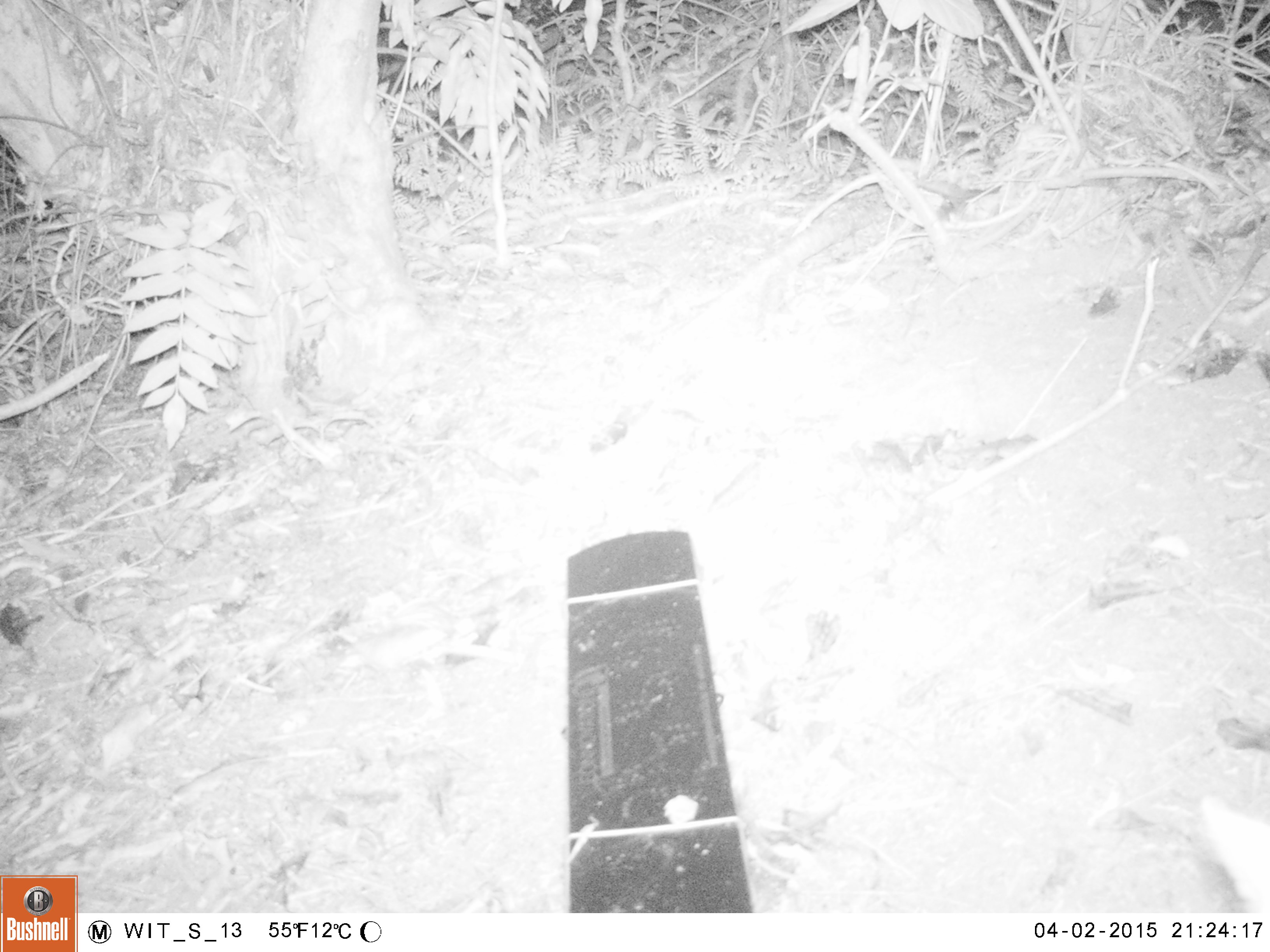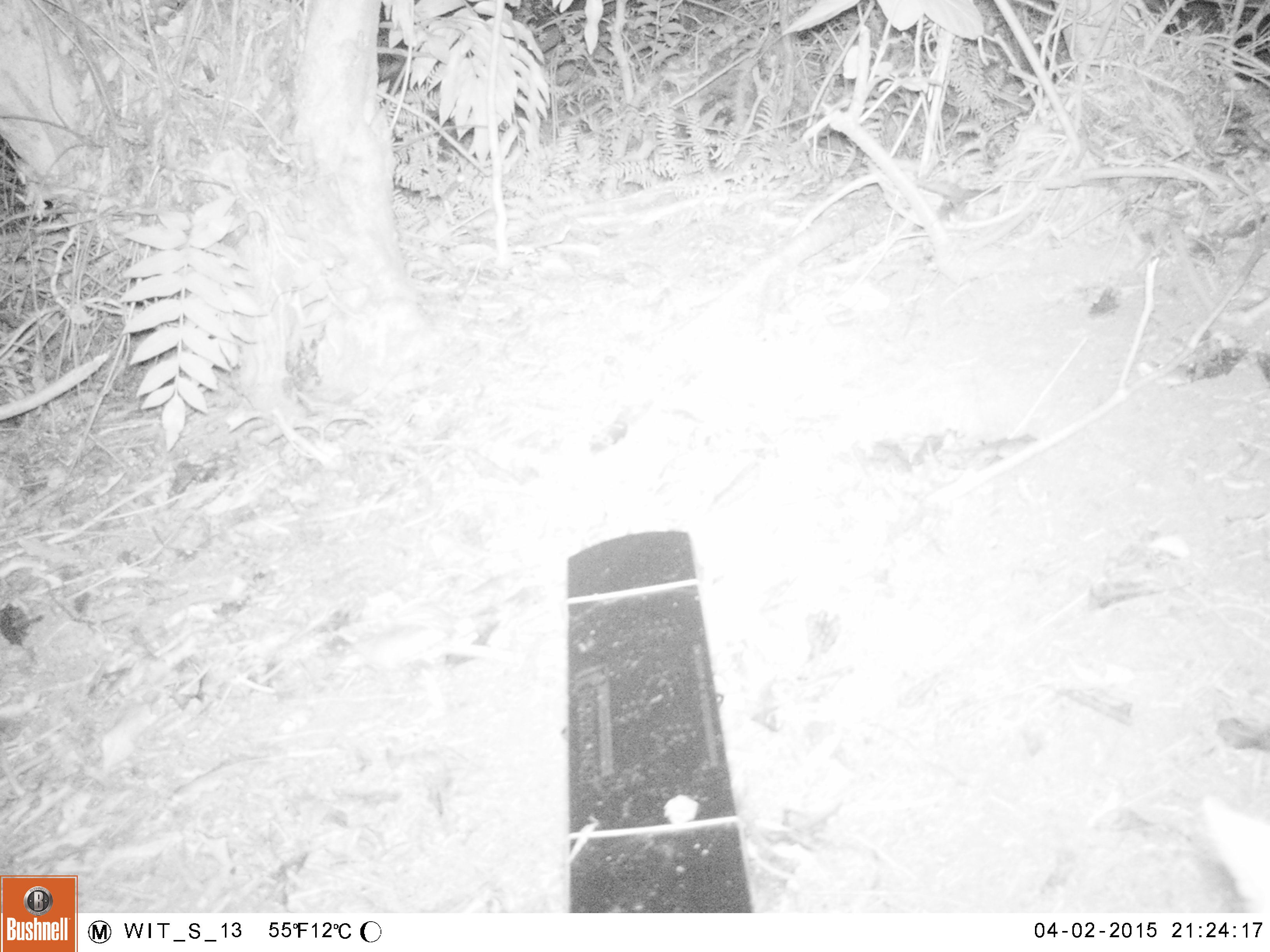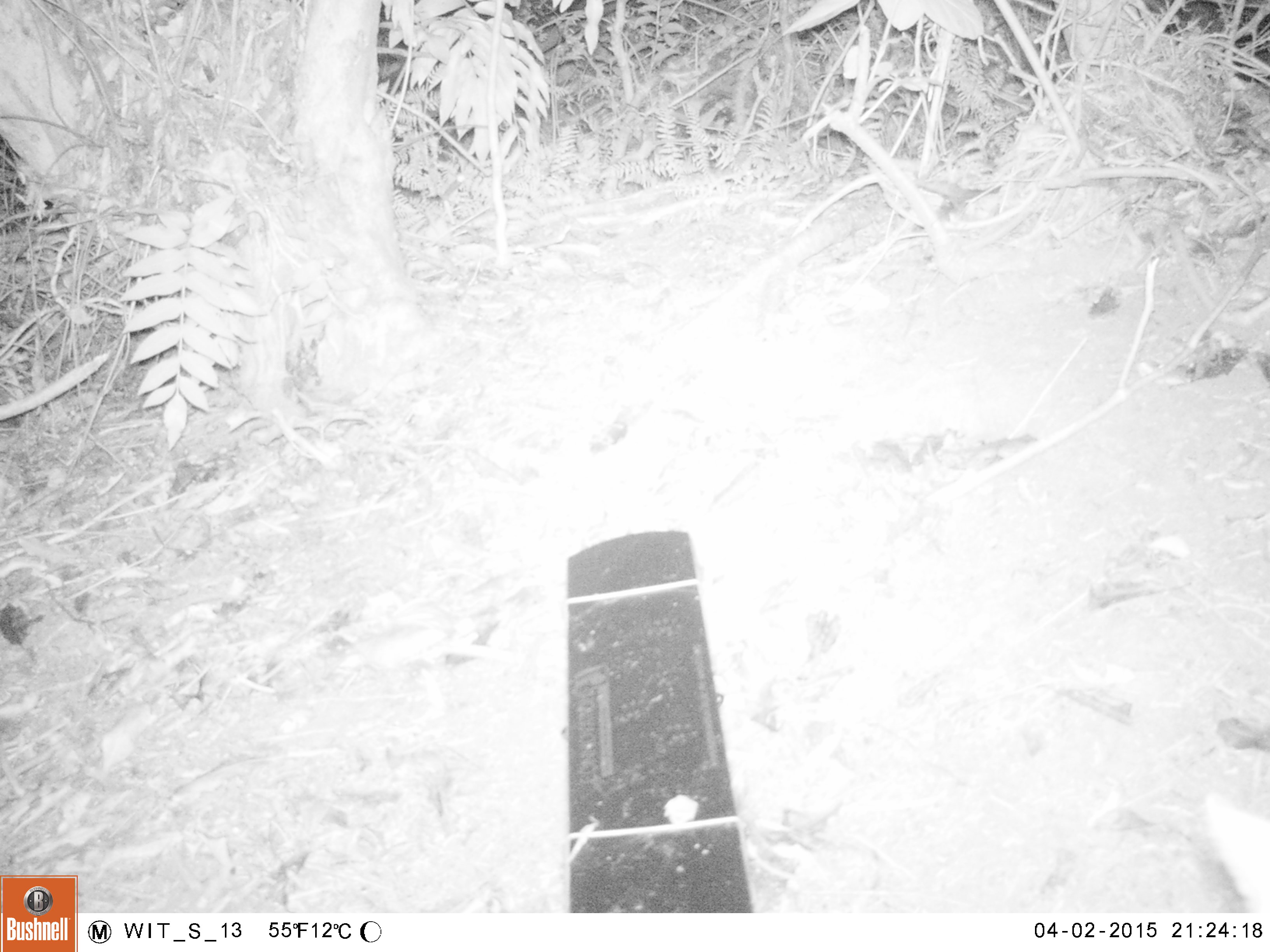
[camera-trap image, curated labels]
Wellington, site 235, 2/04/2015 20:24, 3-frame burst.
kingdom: Animalia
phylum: Chordata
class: Mammalia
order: Carnivora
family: Felidae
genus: Felis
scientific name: Felis catus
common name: cat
Cat (Felis catus).